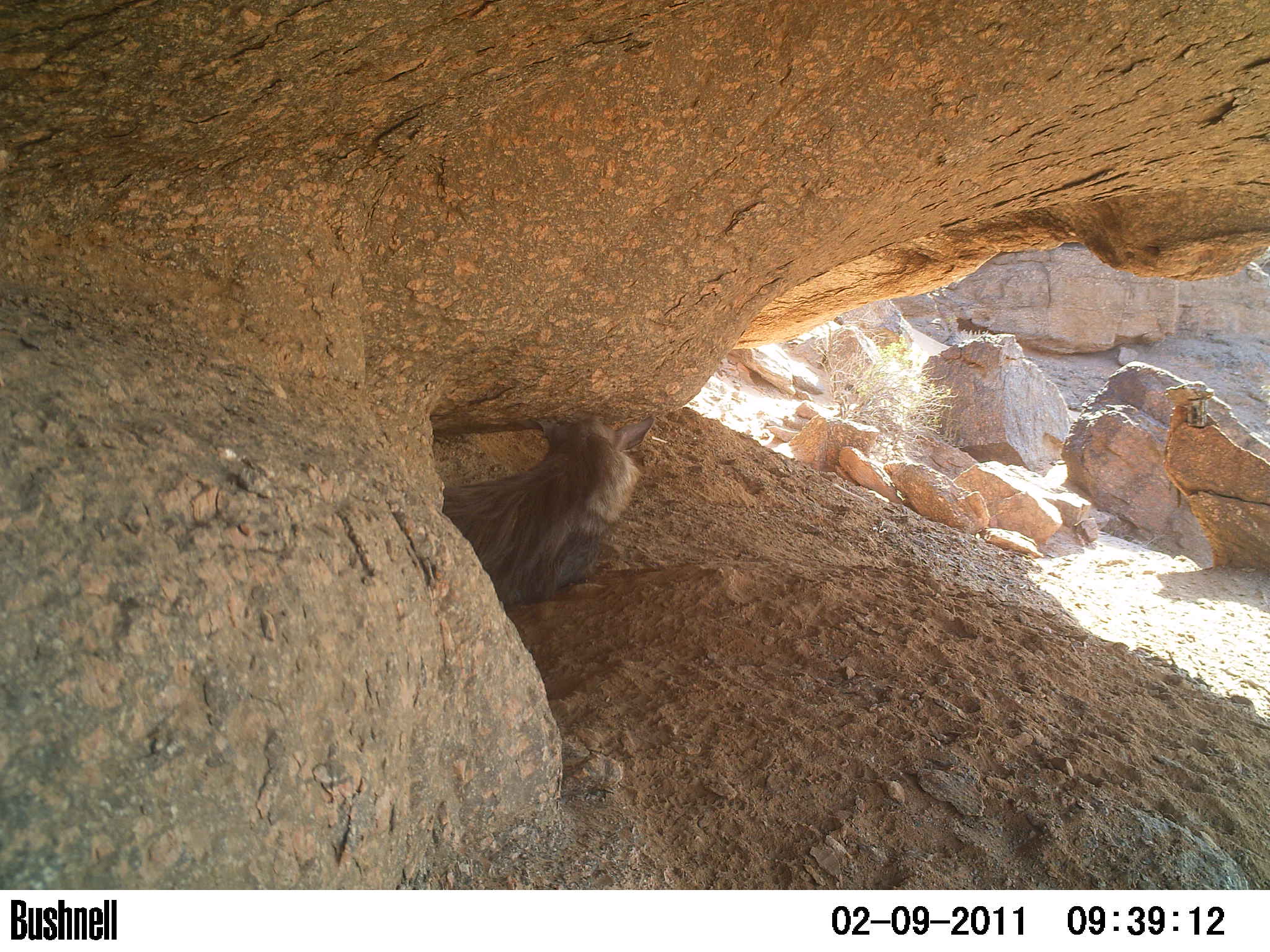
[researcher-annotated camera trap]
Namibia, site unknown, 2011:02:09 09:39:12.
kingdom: Animalia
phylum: Chordata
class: Mammalia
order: Carnivora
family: Hyaenidae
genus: Parahyaena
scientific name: Parahyaena brunnea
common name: brown hyena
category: hyaena brunnea